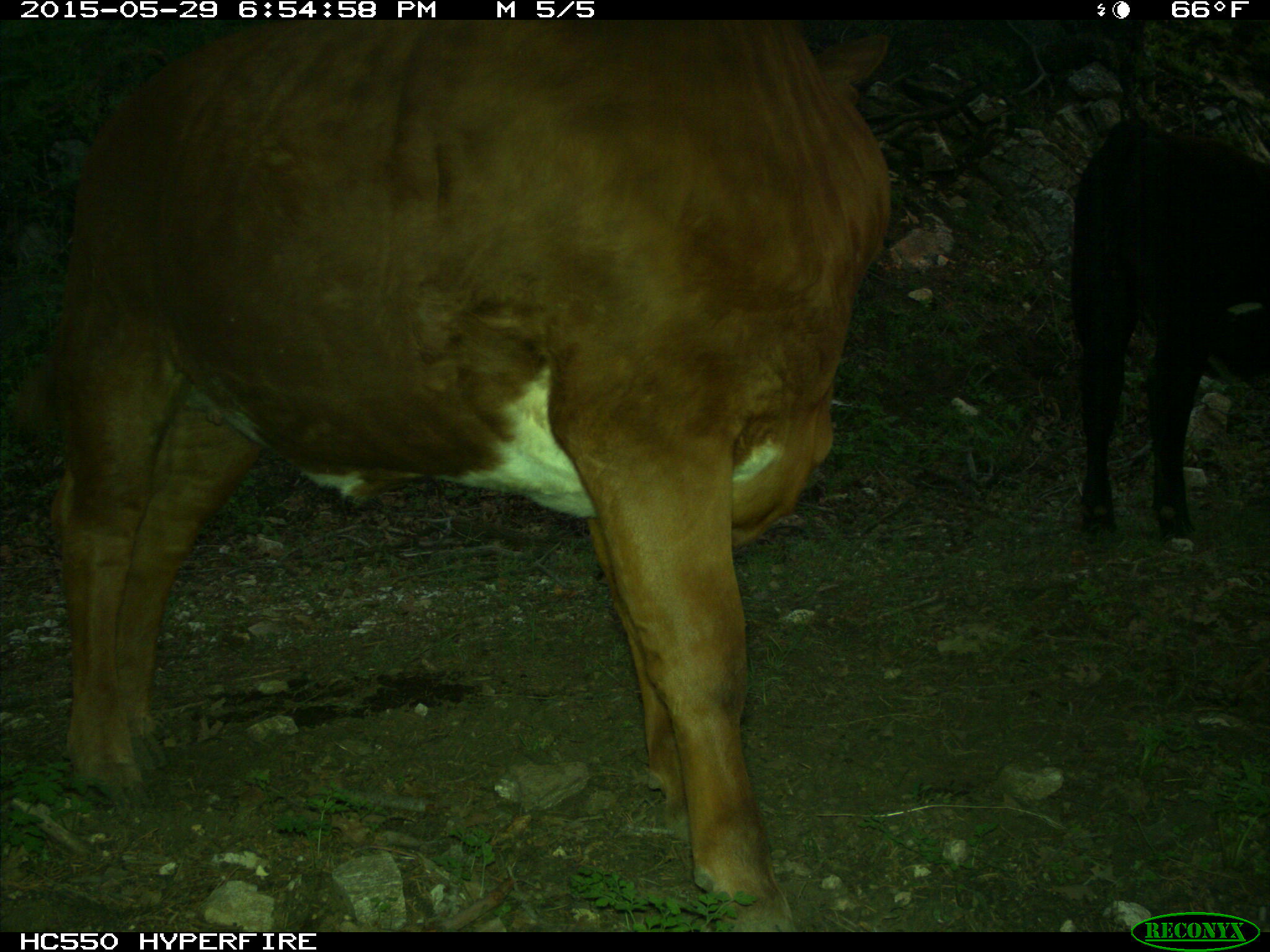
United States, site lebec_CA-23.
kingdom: Animalia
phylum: Chordata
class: Mammalia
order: Artiodactyla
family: Bovidae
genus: Bos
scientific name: Bos taurus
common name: domestic cow